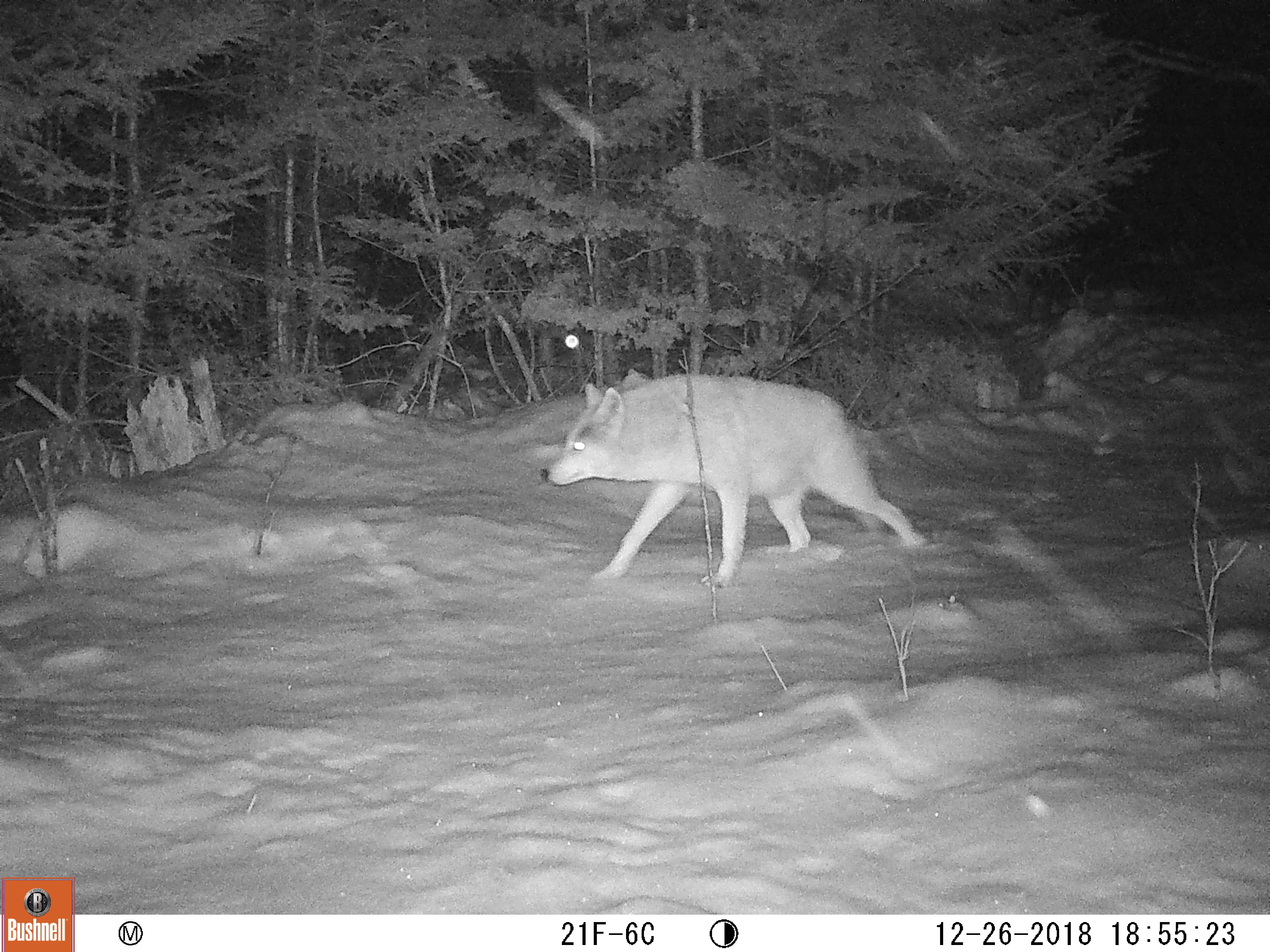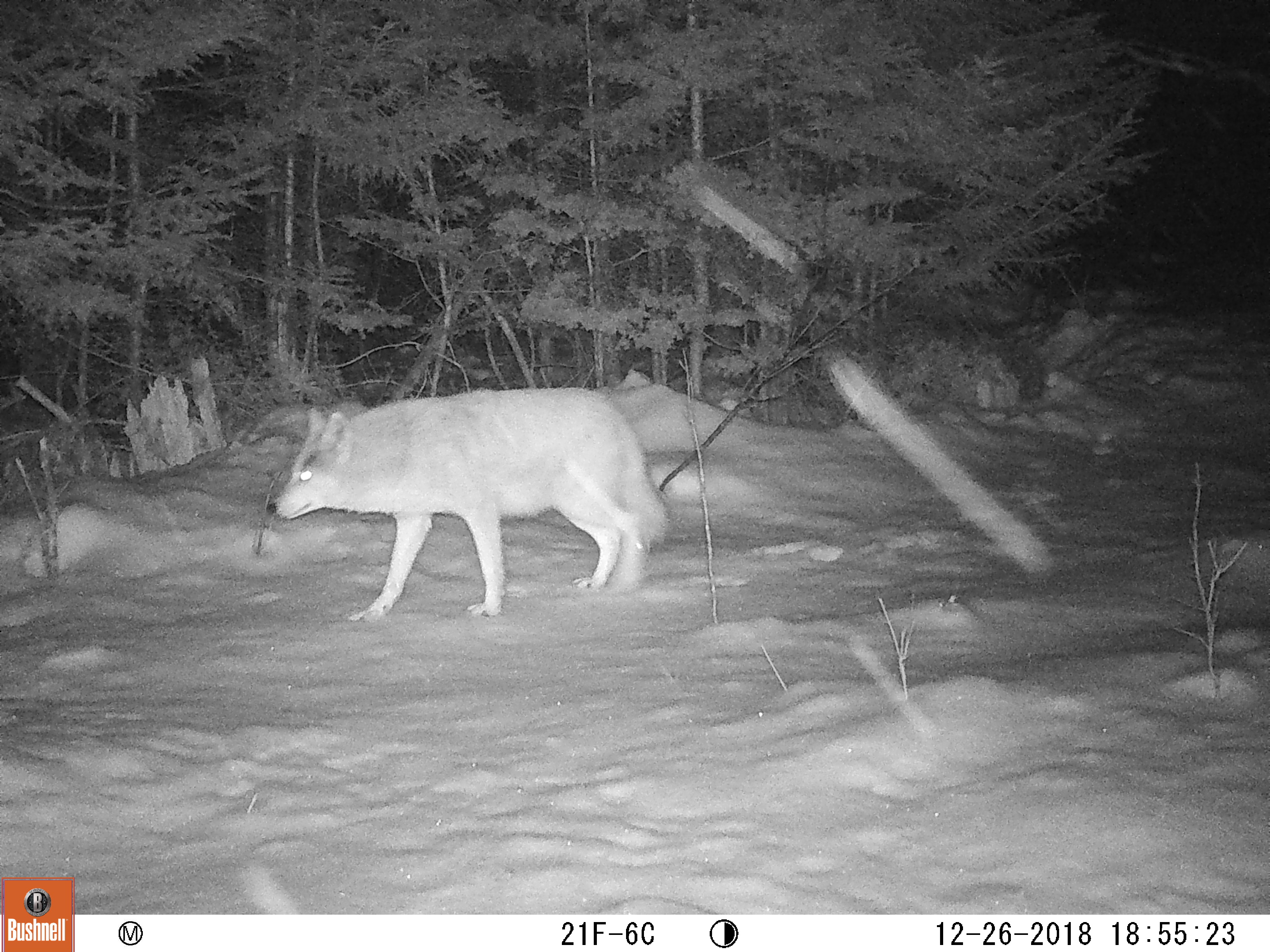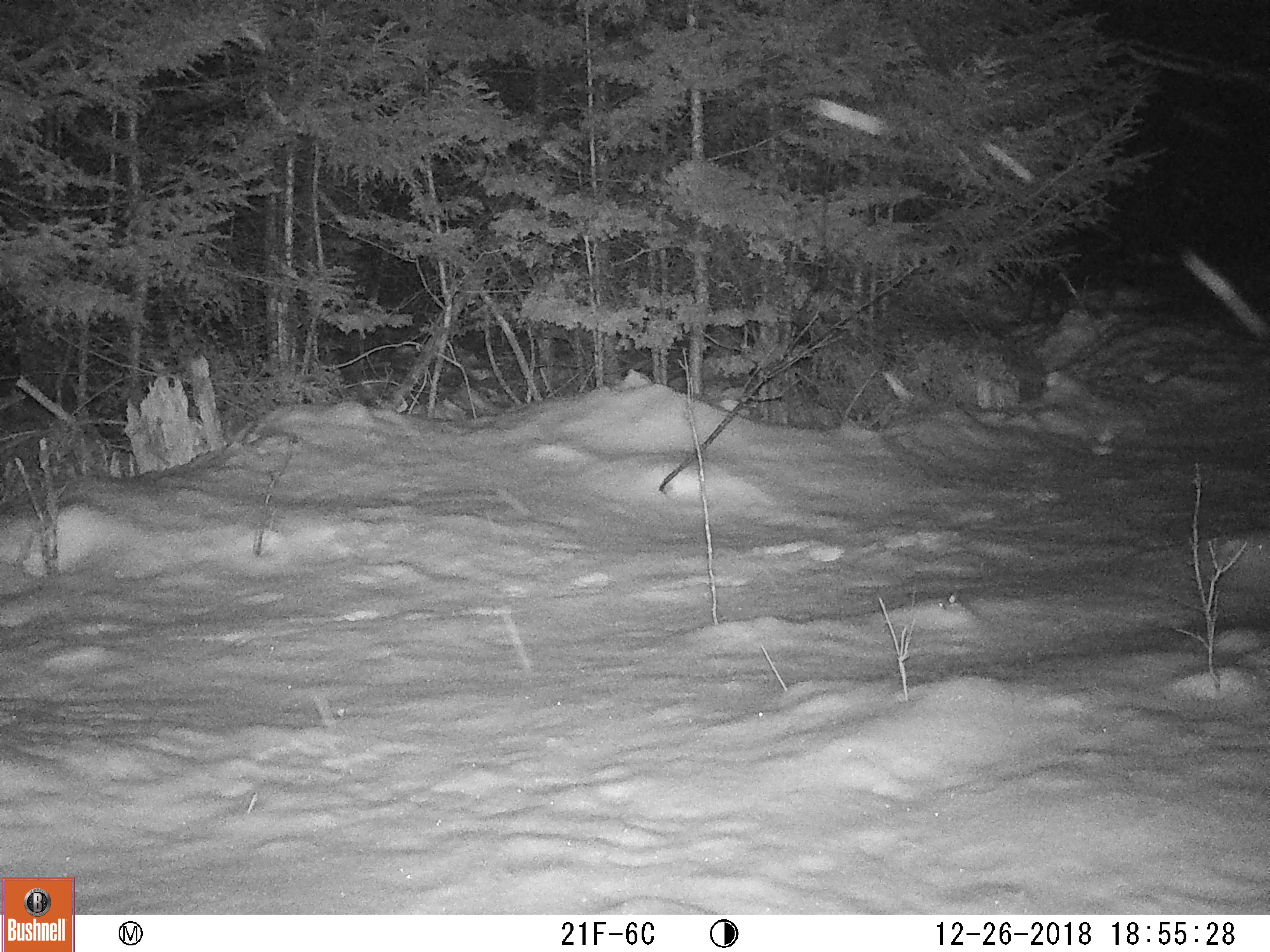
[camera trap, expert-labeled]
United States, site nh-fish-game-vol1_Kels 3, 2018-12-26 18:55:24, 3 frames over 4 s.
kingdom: Animalia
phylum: Chordata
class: Mammalia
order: Carnivora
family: Canidae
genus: Canis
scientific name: Canis latrans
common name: coyote